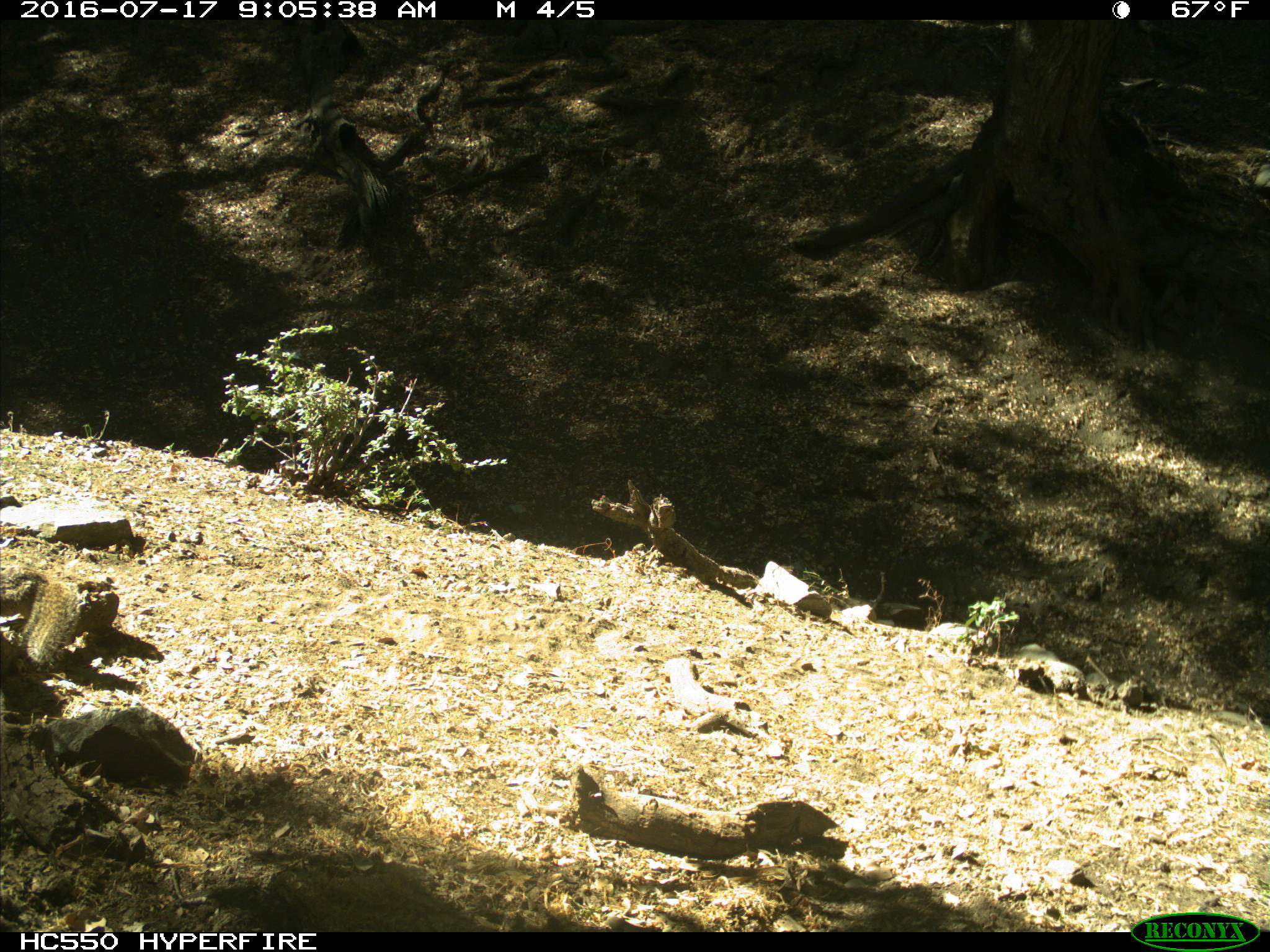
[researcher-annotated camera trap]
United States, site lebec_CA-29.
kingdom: Animalia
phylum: Chordata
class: Mammalia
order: Rodentia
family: Sciuridae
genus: Otospermophilus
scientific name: Otospermophilus beecheyi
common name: california ground squirrel